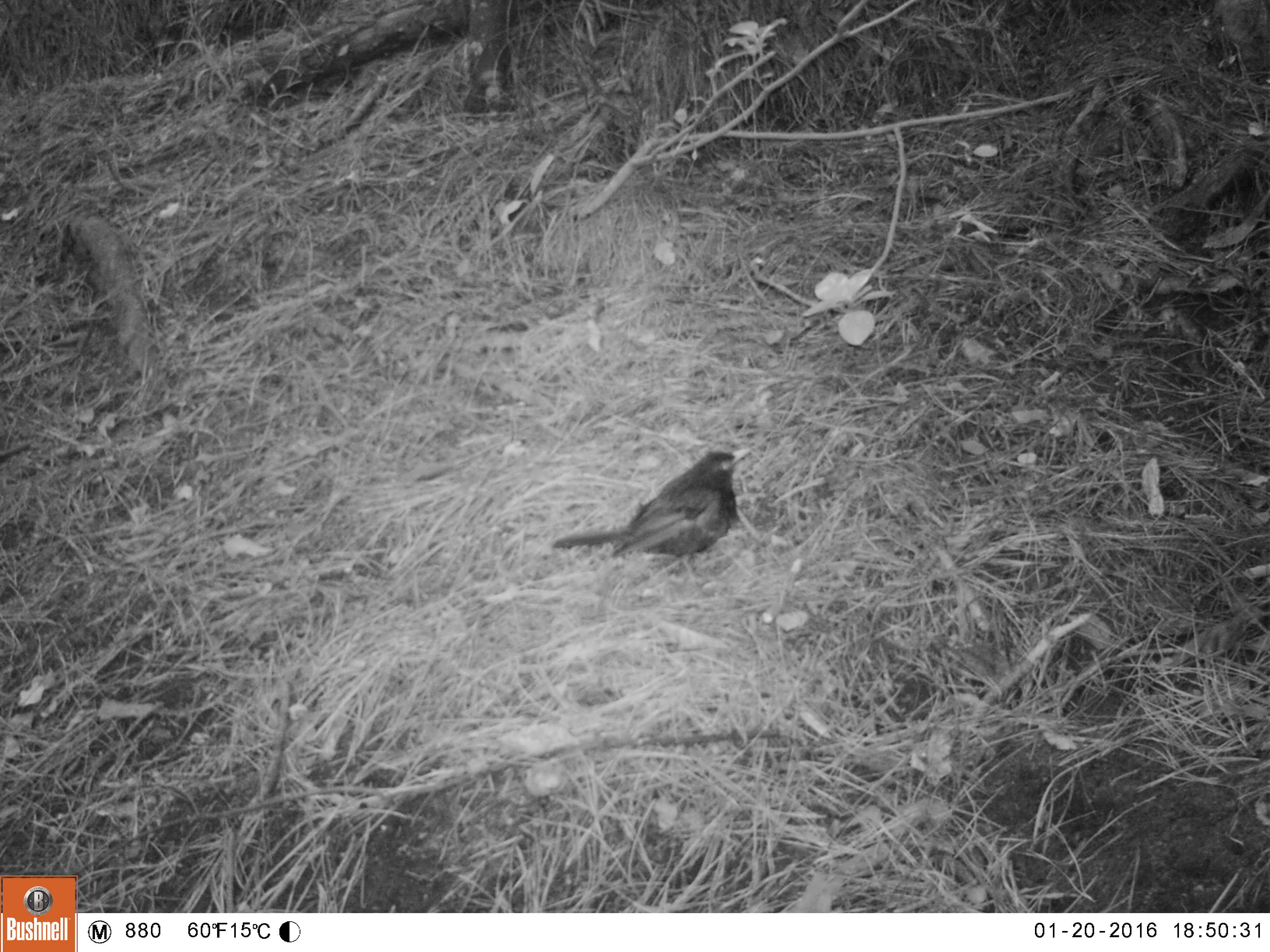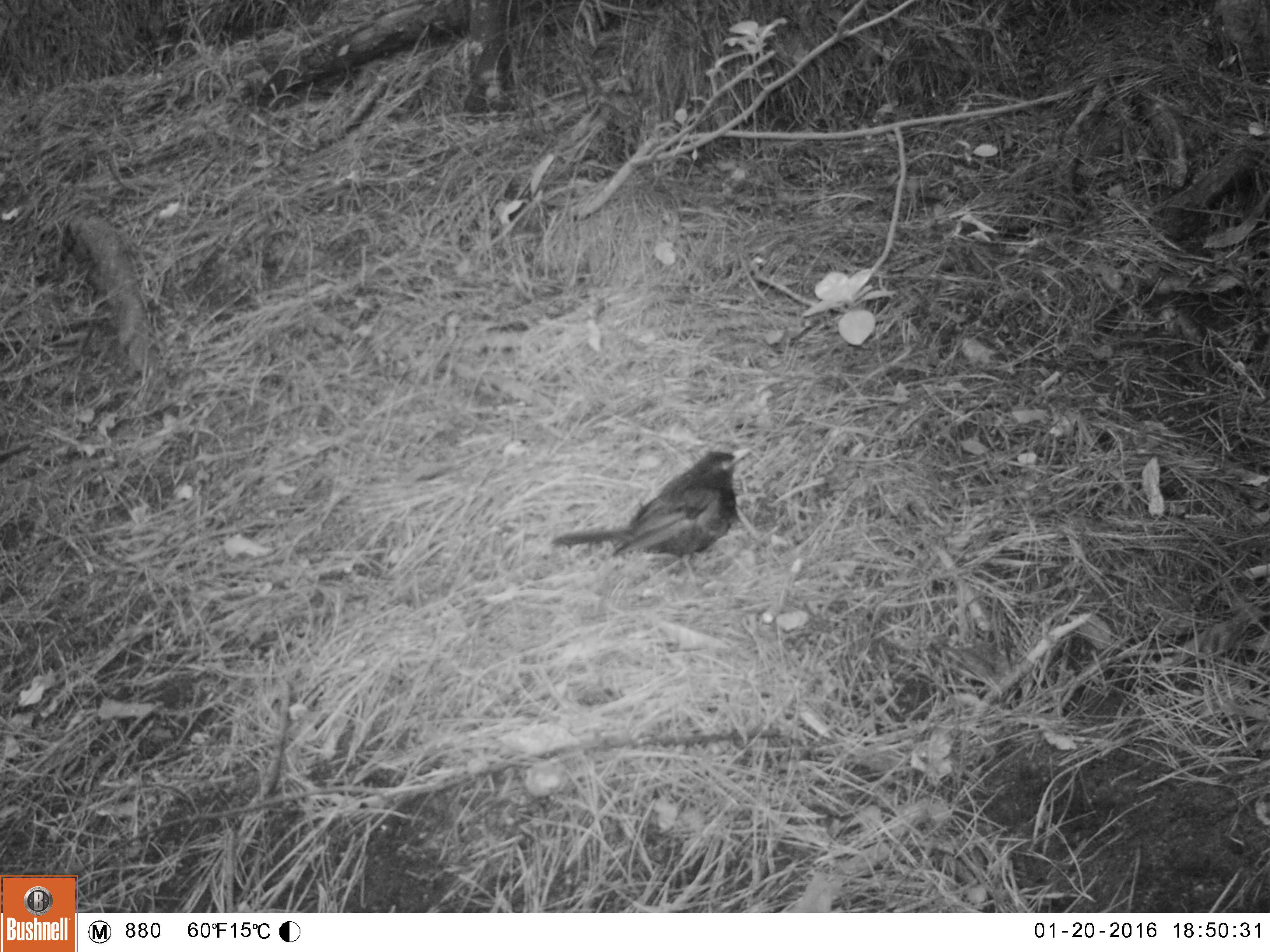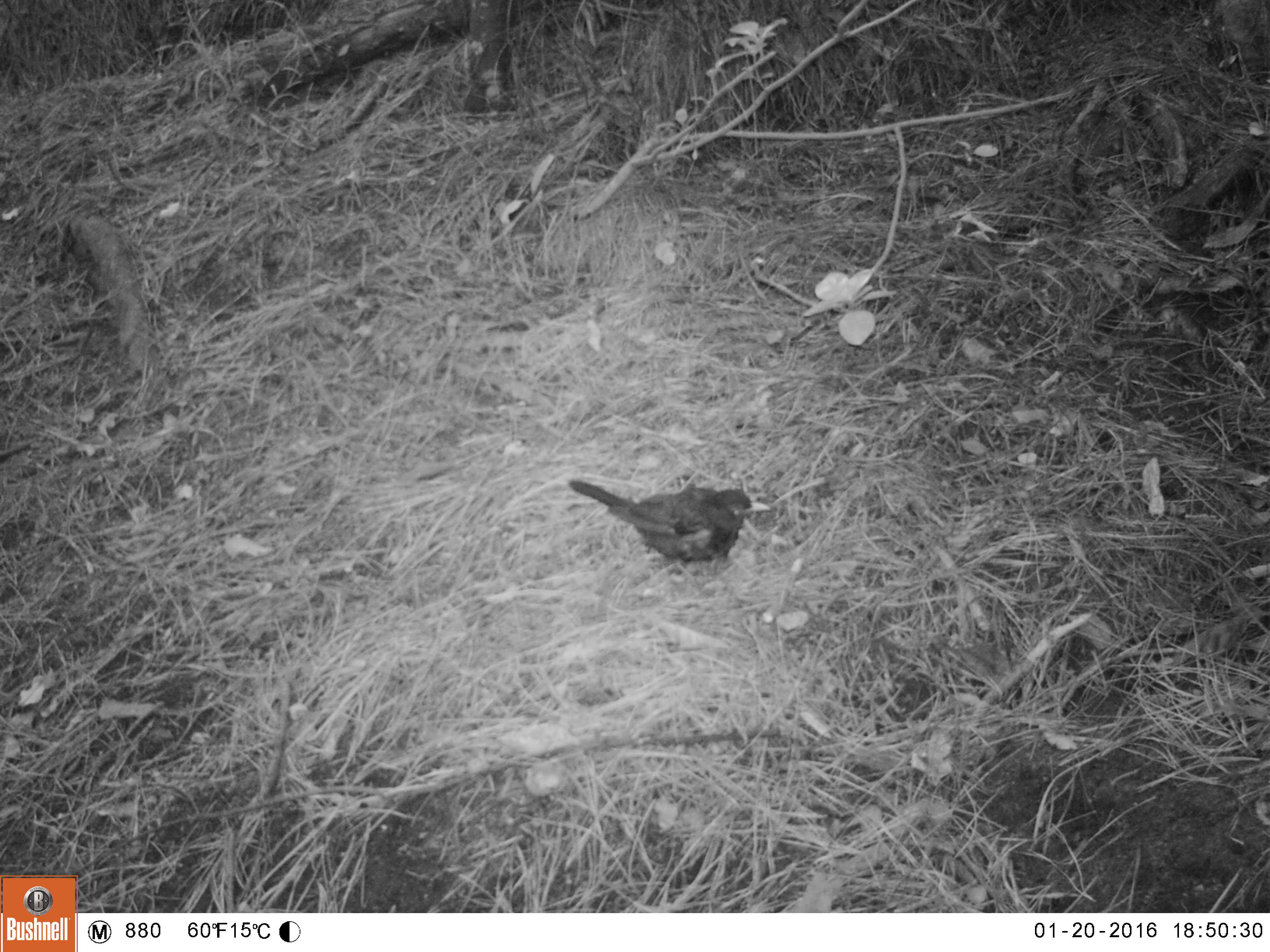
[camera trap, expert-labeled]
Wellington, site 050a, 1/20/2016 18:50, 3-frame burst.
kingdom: Animalia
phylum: Chordata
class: Aves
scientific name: Aves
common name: bird